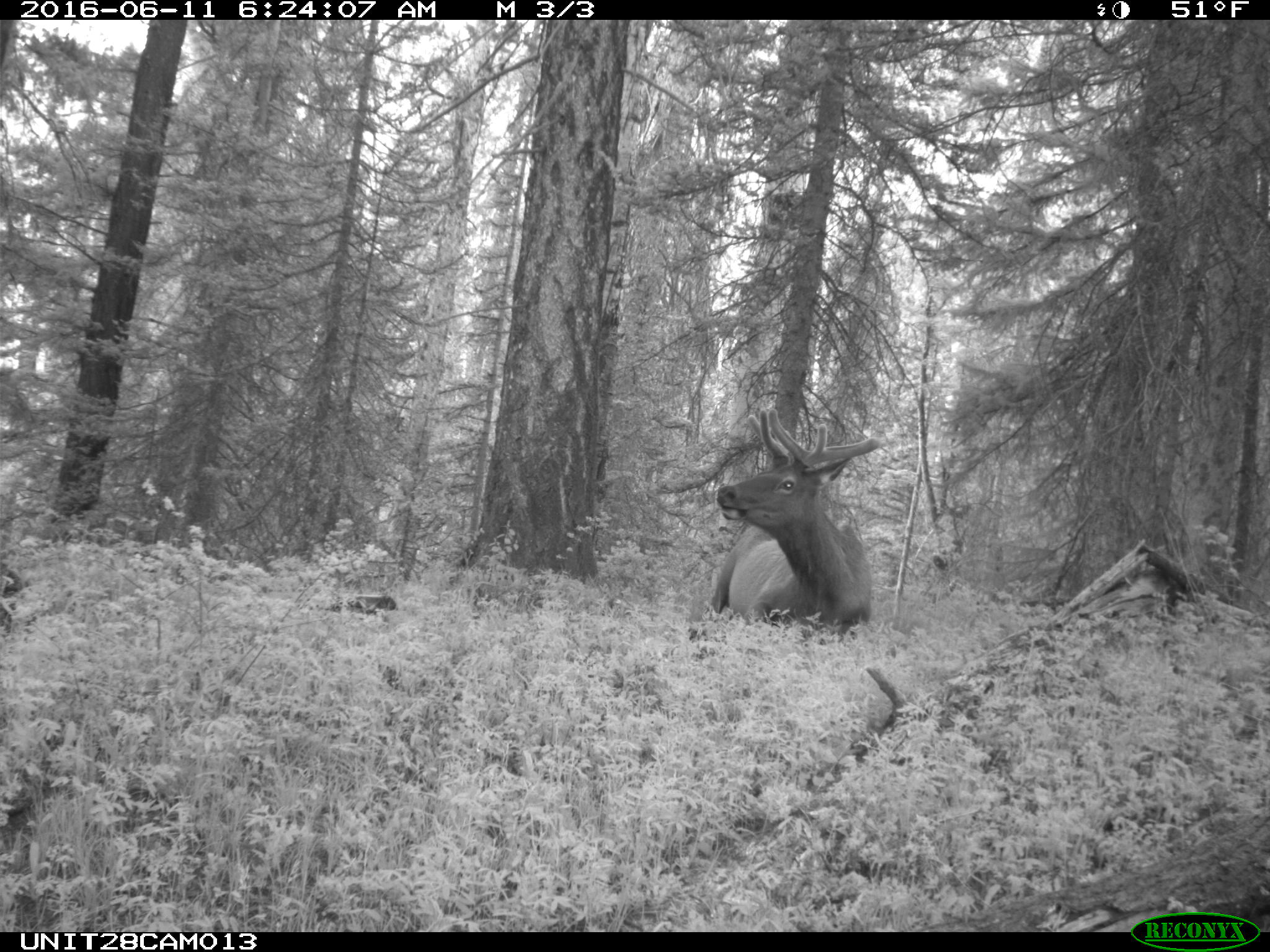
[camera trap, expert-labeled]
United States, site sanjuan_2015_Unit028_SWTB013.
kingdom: Animalia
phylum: Chordata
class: Mammalia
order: Artiodactyla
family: Cervidae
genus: Cervus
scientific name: Cervus elaphus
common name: red deer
Cervus elaphus (red deer).